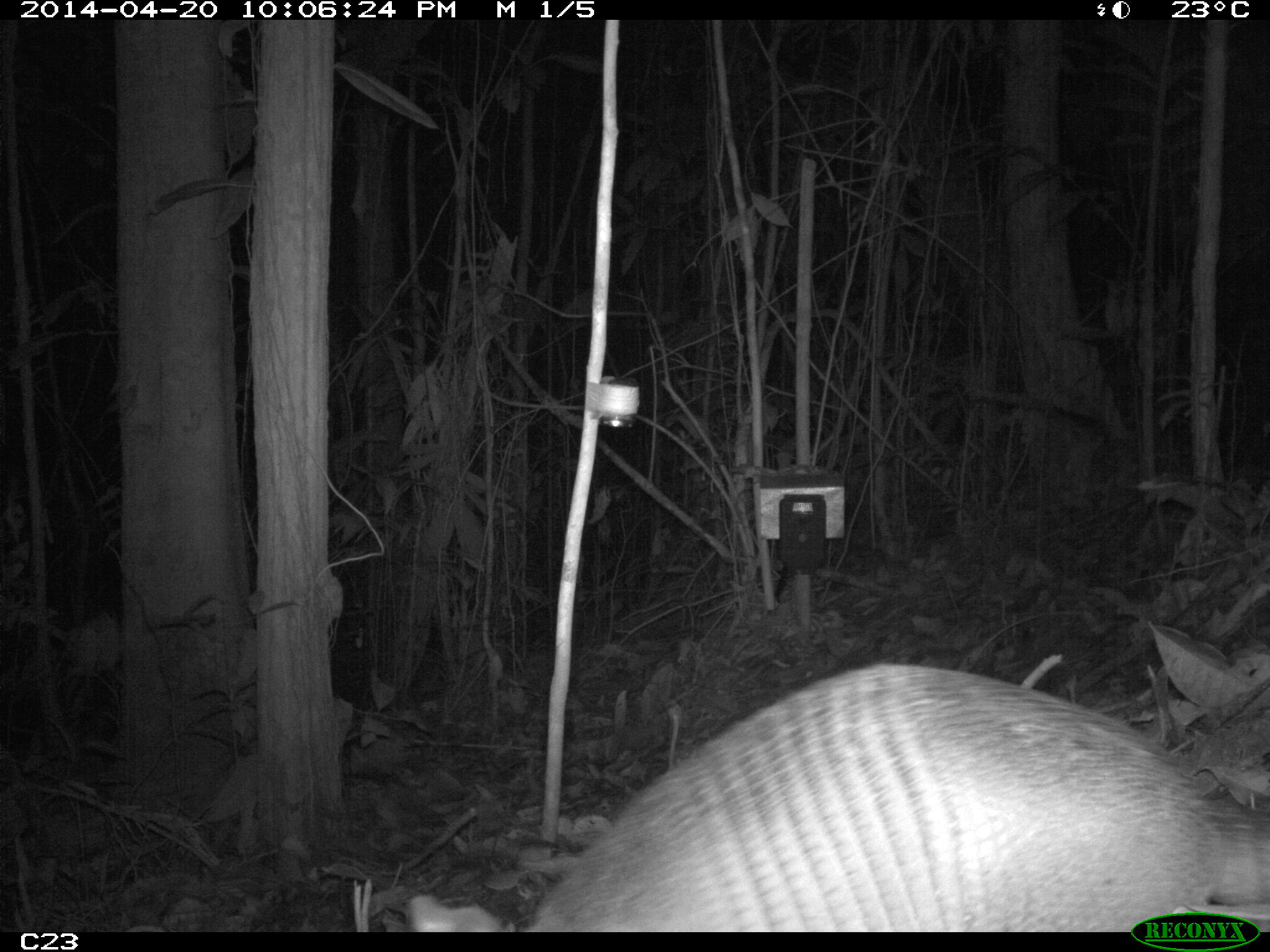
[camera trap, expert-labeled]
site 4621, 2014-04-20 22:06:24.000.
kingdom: Animalia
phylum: Chordata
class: Mammalia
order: Cingulata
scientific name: Cingulata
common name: armadillo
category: unknown armadillo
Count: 1.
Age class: adult.